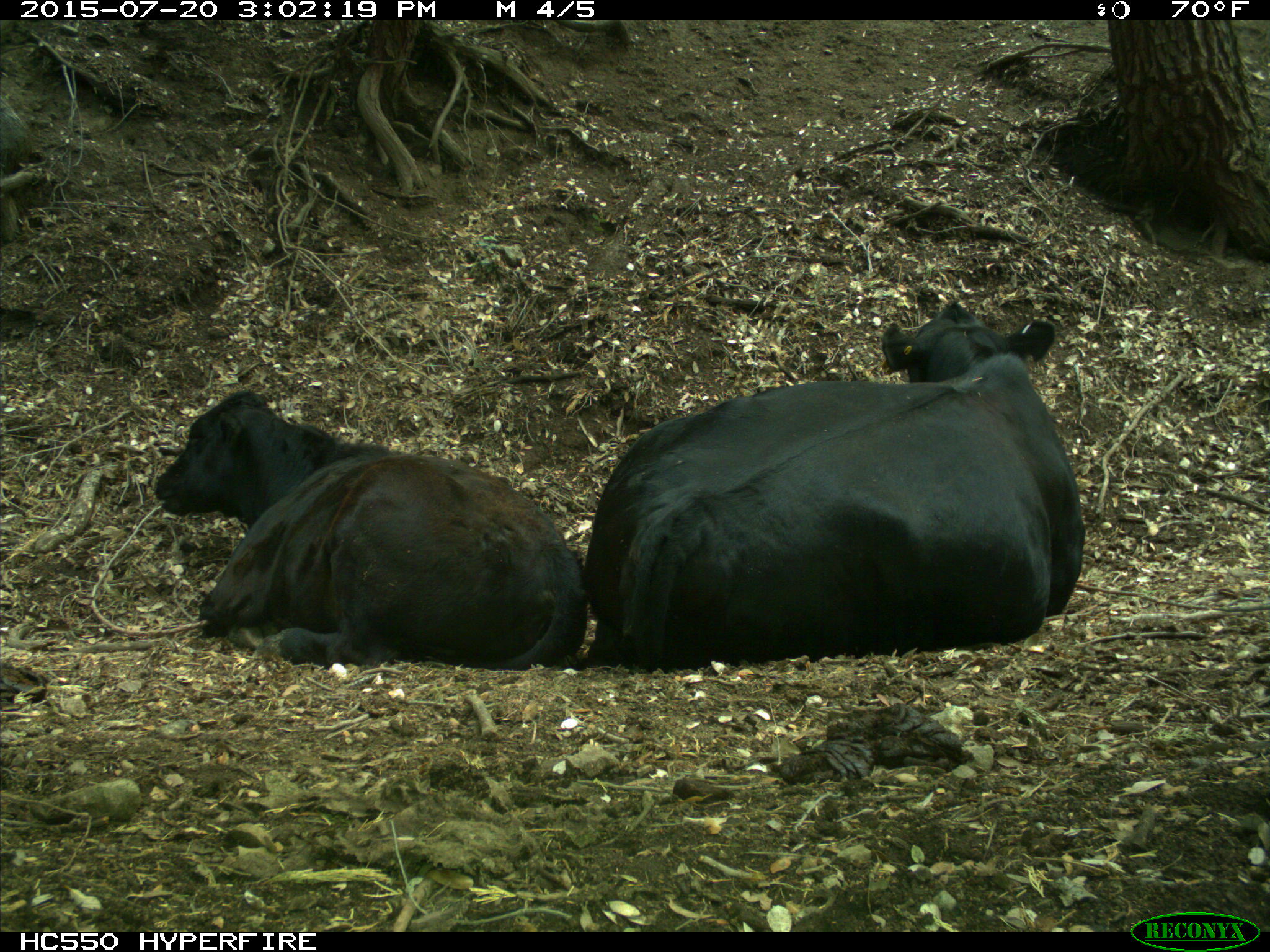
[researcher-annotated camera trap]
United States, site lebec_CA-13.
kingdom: Animalia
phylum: Chordata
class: Mammalia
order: Artiodactyla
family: Bovidae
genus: Bos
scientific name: Bos taurus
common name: domestic cow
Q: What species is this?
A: Bos taurus (domestic cow).